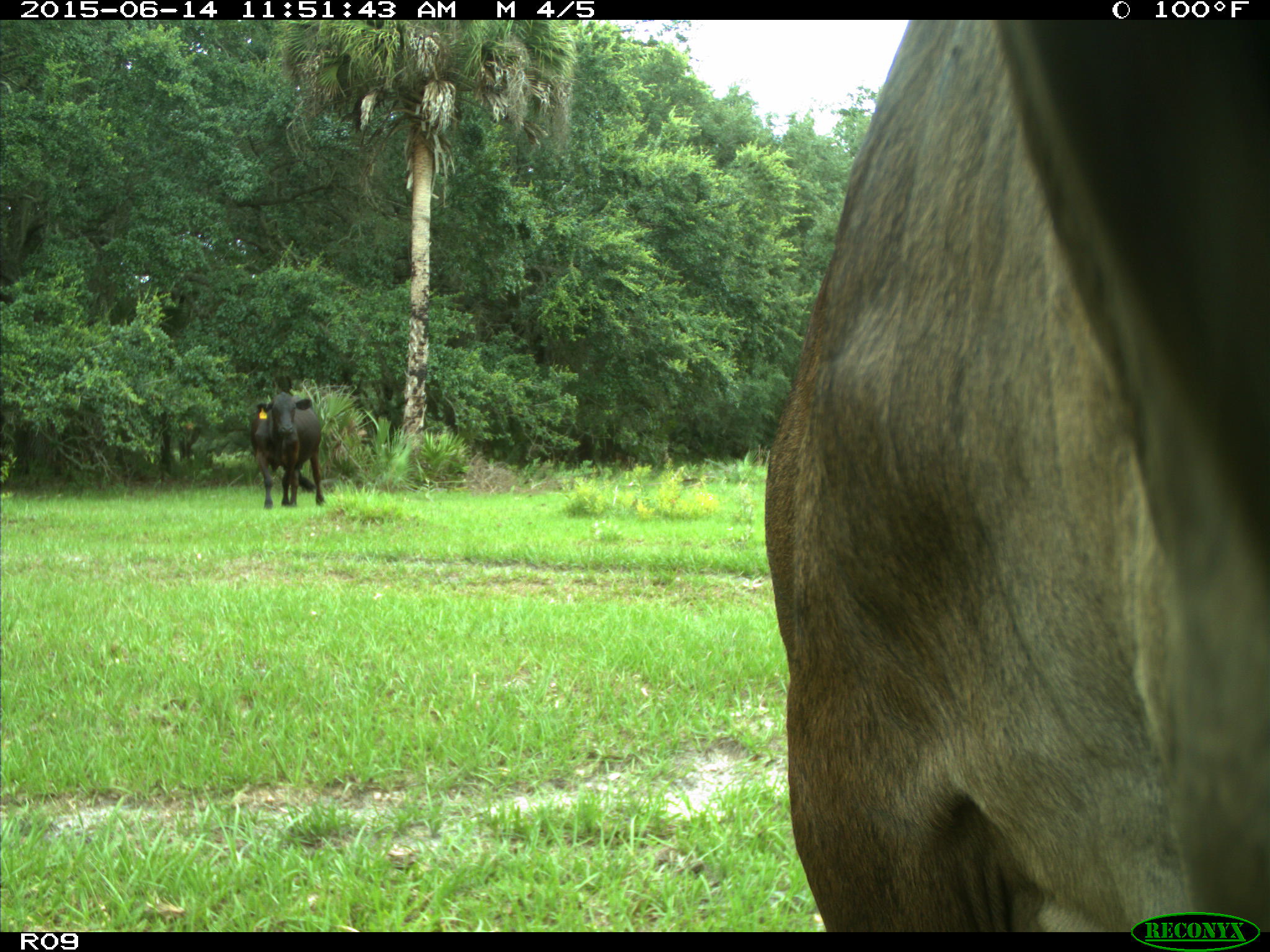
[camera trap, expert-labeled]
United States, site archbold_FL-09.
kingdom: Animalia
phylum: Chordata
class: Mammalia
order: Artiodactyla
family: Bovidae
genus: Bos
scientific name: Bos taurus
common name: domestic cow